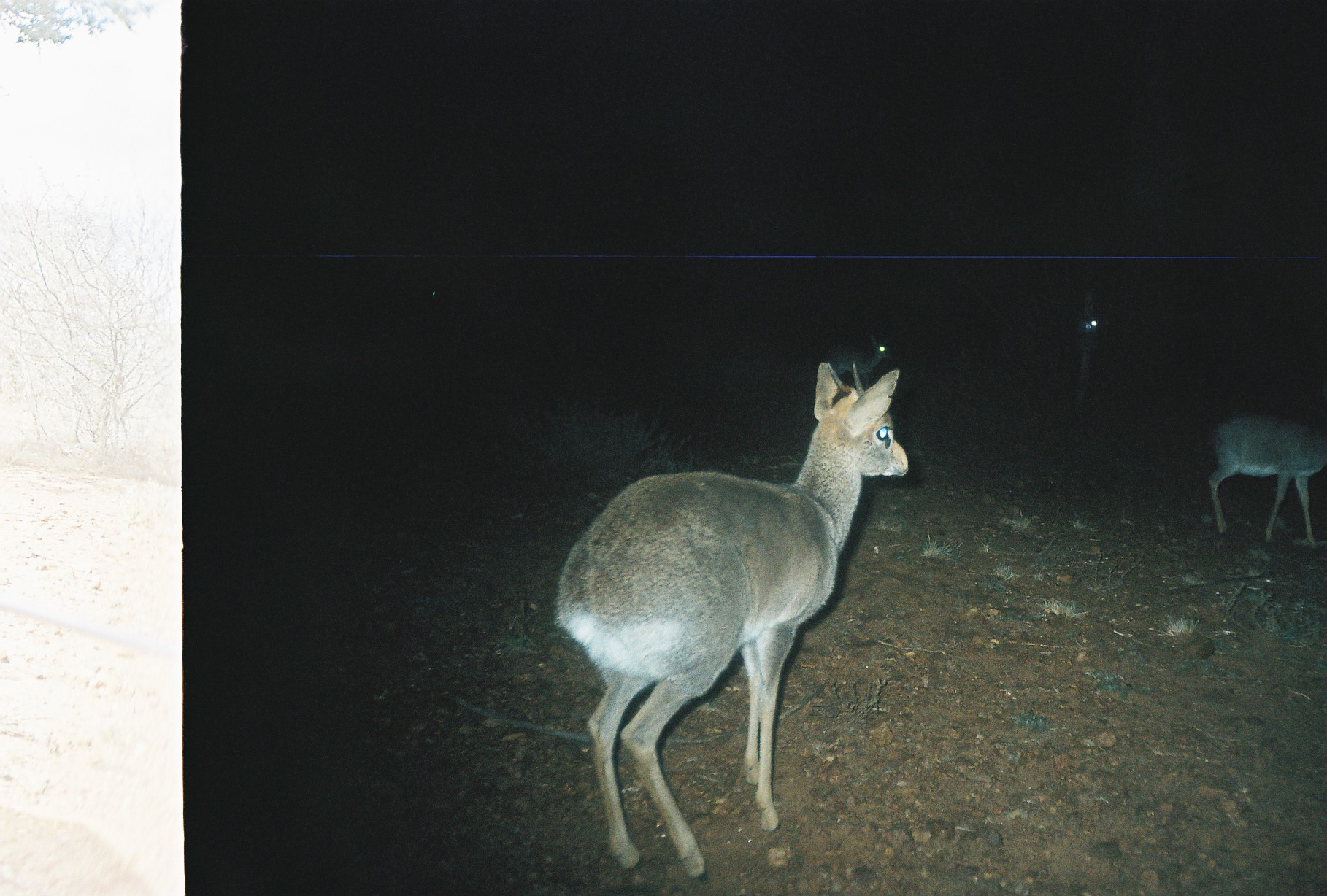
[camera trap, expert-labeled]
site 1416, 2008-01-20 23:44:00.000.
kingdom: Animalia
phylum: Chordata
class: Mammalia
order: Artiodactyla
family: Bovidae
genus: Madoqua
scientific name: Madoqua guentheri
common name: günther's dik-dik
Madoqua guentheri (günther's dik-dik), count 4.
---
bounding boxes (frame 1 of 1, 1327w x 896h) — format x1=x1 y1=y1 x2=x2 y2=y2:
madoqua guentheri: x1=554 y1=361 x2=909 y2=883; x1=1206 y1=382 x2=1327 y2=549; x1=820 y1=331 x2=894 y2=390